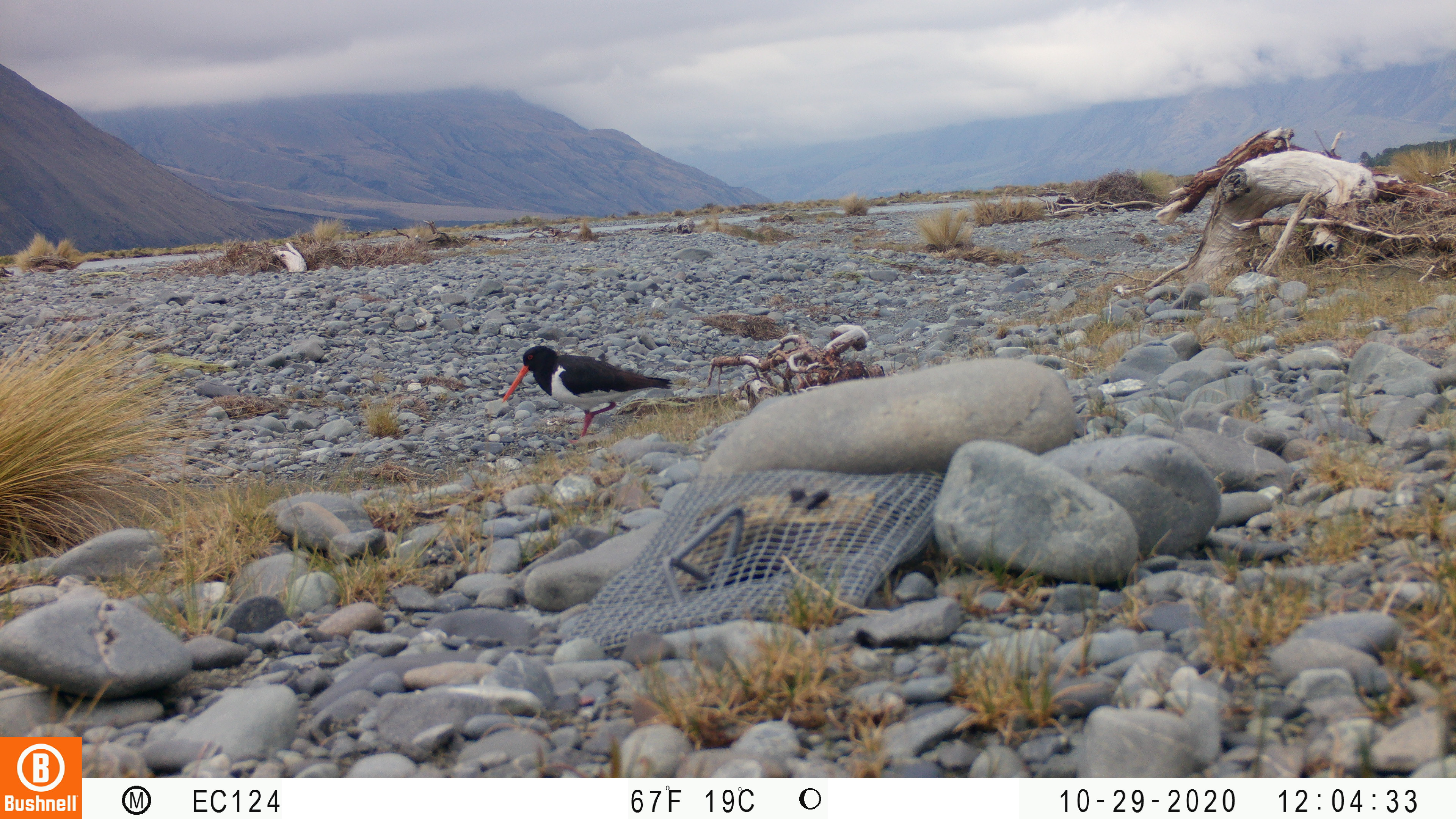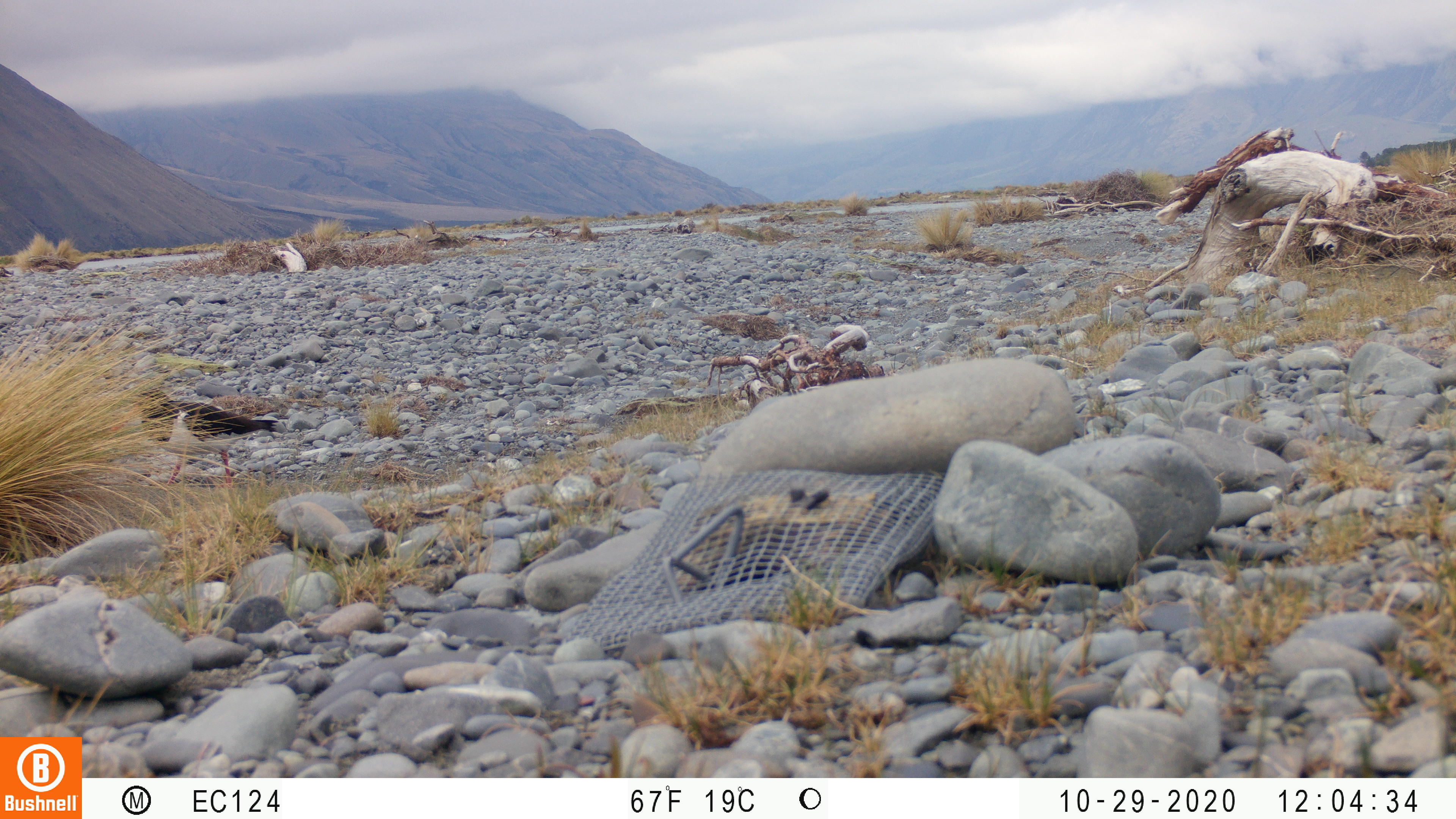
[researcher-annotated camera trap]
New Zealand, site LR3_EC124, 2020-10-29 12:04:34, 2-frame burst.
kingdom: Animalia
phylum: Chordata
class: Aves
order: Charadriiformes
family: Haematopodidae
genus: Haematopus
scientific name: Haematopus unicolor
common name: variable oystercatcher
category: oystercatcher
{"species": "oystercatcher (variable oystercatcher) (Haematopus unicolor)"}